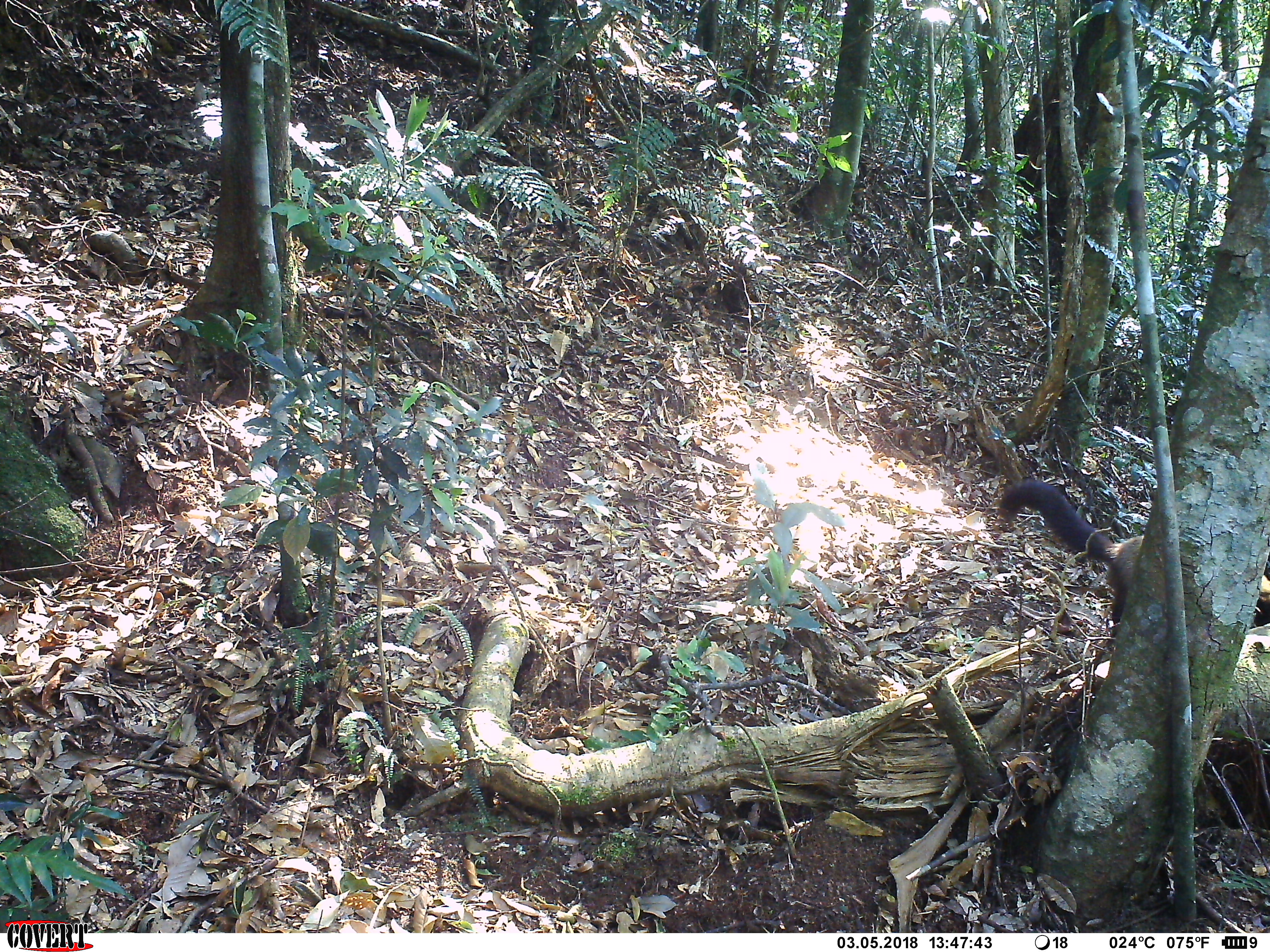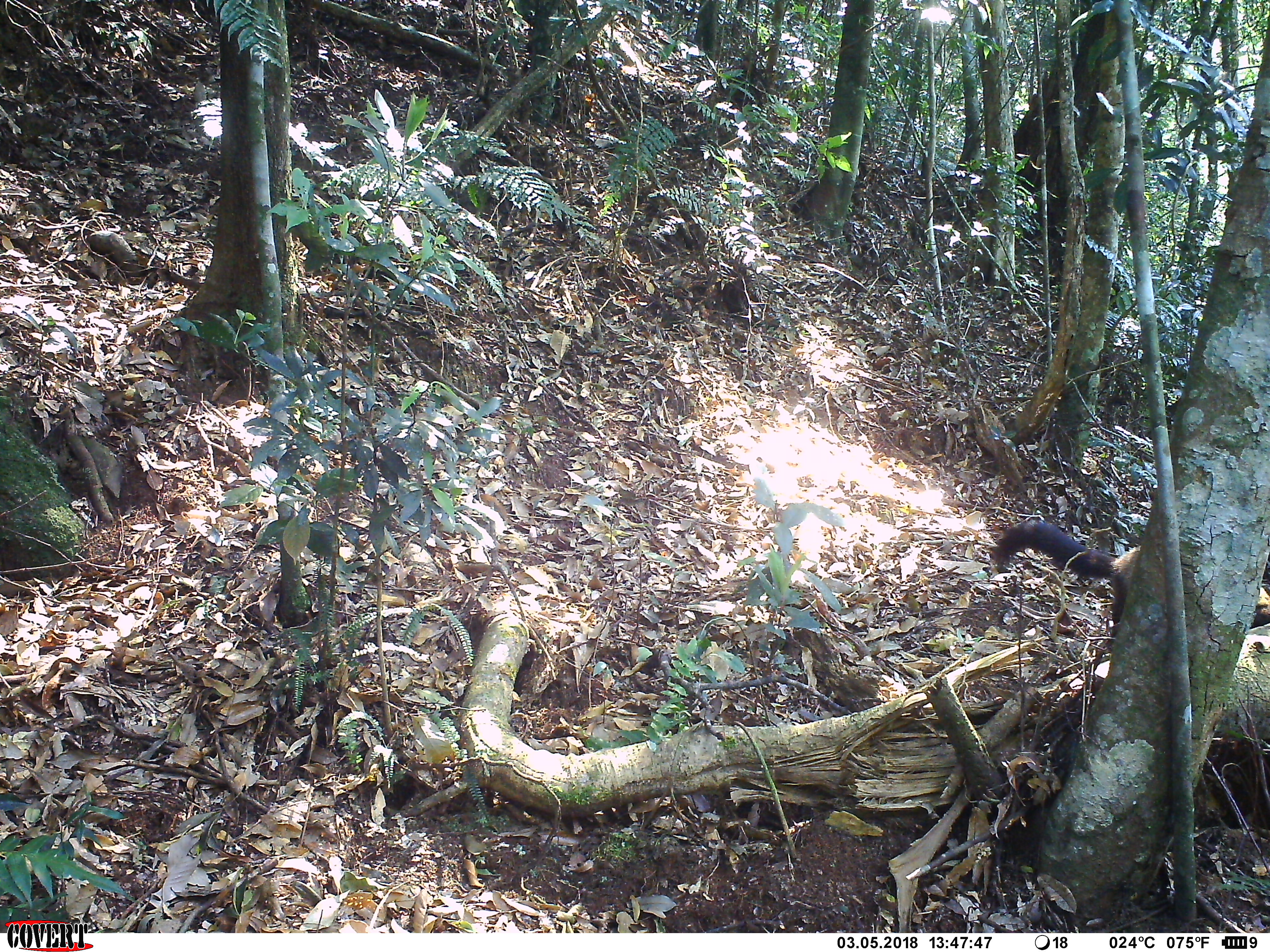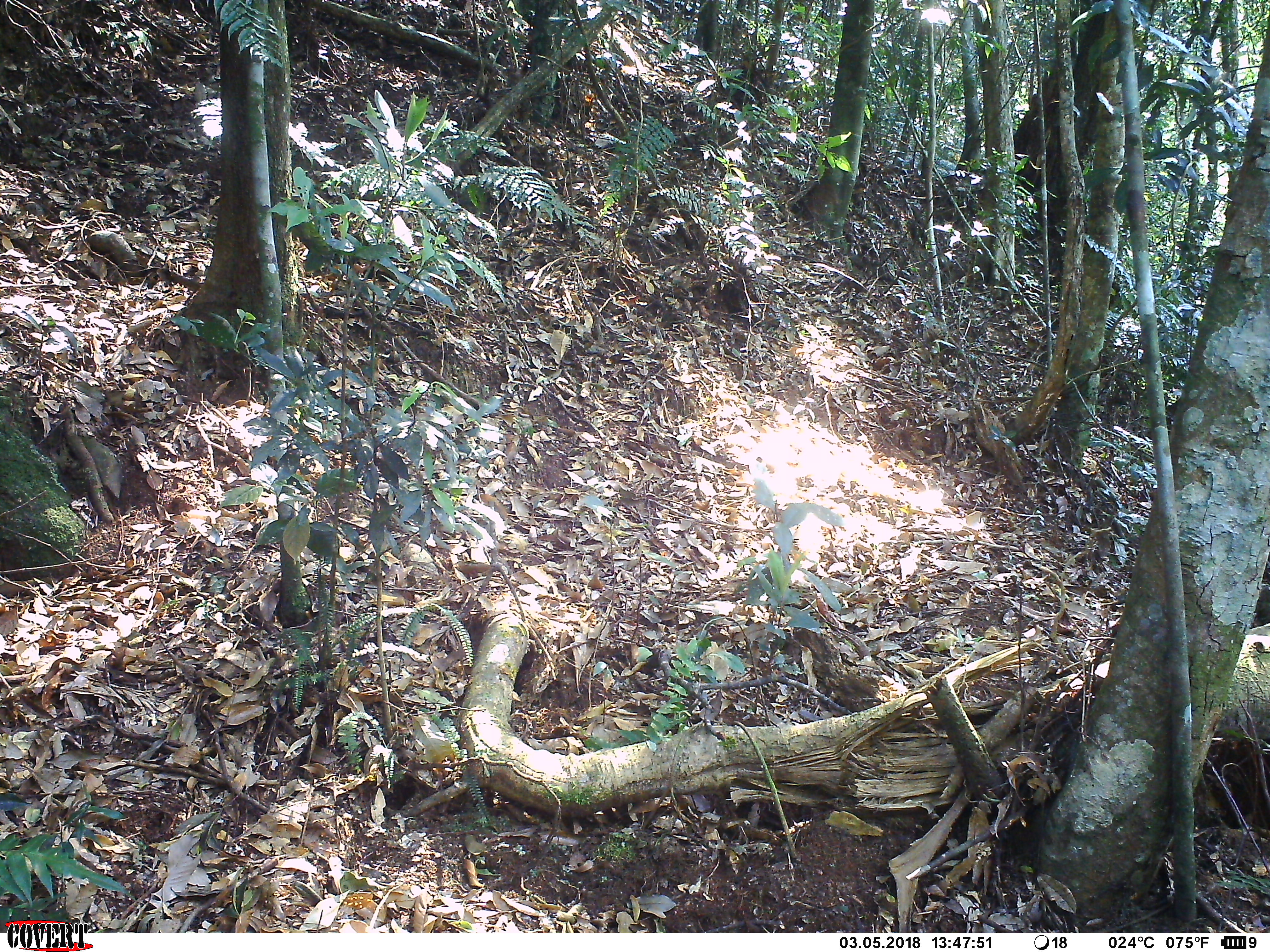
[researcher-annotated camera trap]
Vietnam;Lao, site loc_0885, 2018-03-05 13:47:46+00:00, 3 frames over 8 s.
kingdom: Animalia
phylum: Chordata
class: Mammalia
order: Carnivora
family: Mustelidae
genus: Martes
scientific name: Martes flavigula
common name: yellow-throated marten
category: yellow throated marten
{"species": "yellow throated marten (yellow-throated marten) (Martes flavigula)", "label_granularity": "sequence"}